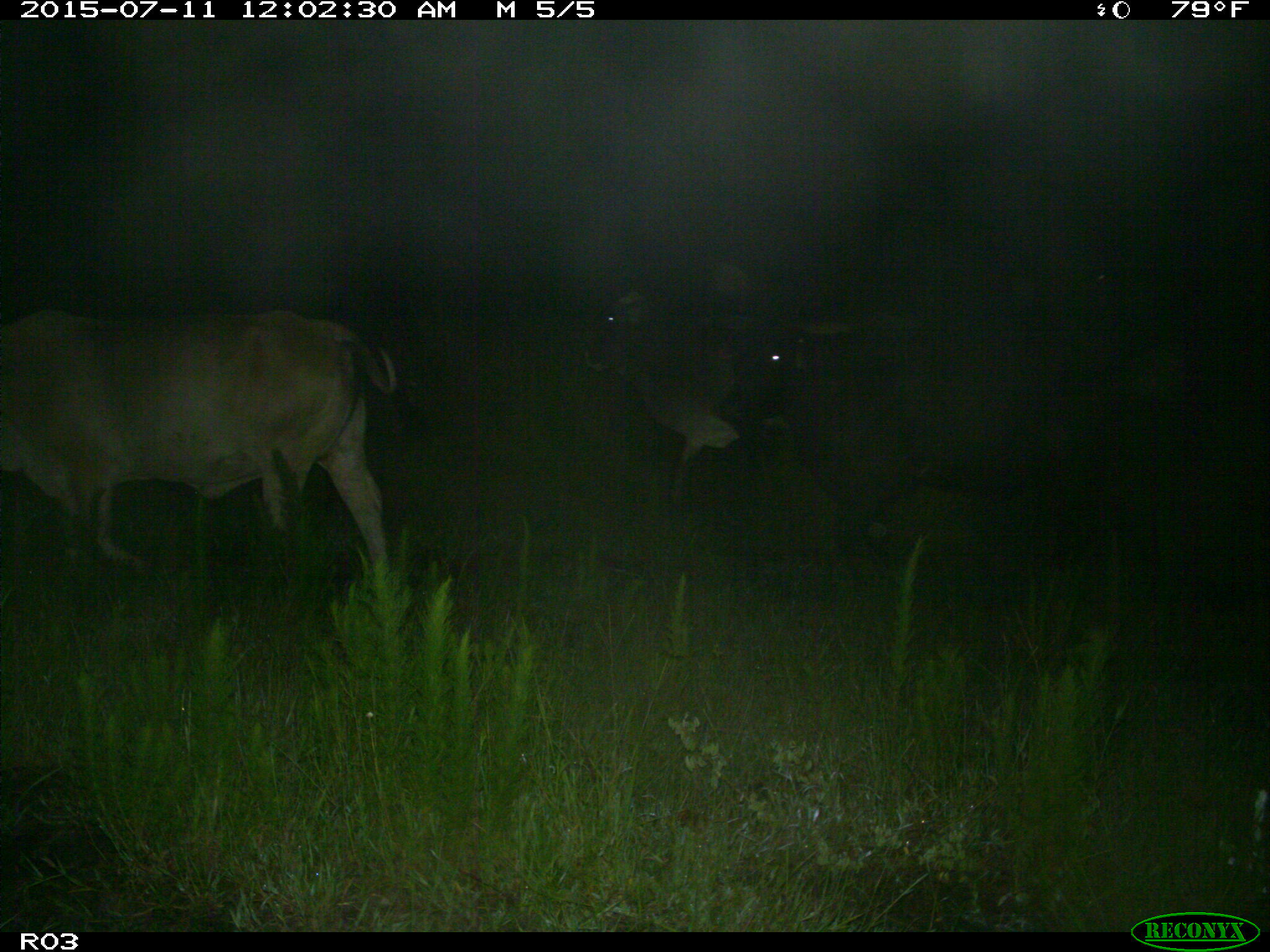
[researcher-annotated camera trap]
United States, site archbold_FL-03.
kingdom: Animalia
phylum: Chordata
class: Mammalia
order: Artiodactyla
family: Bovidae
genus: Bos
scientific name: Bos taurus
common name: domestic cow